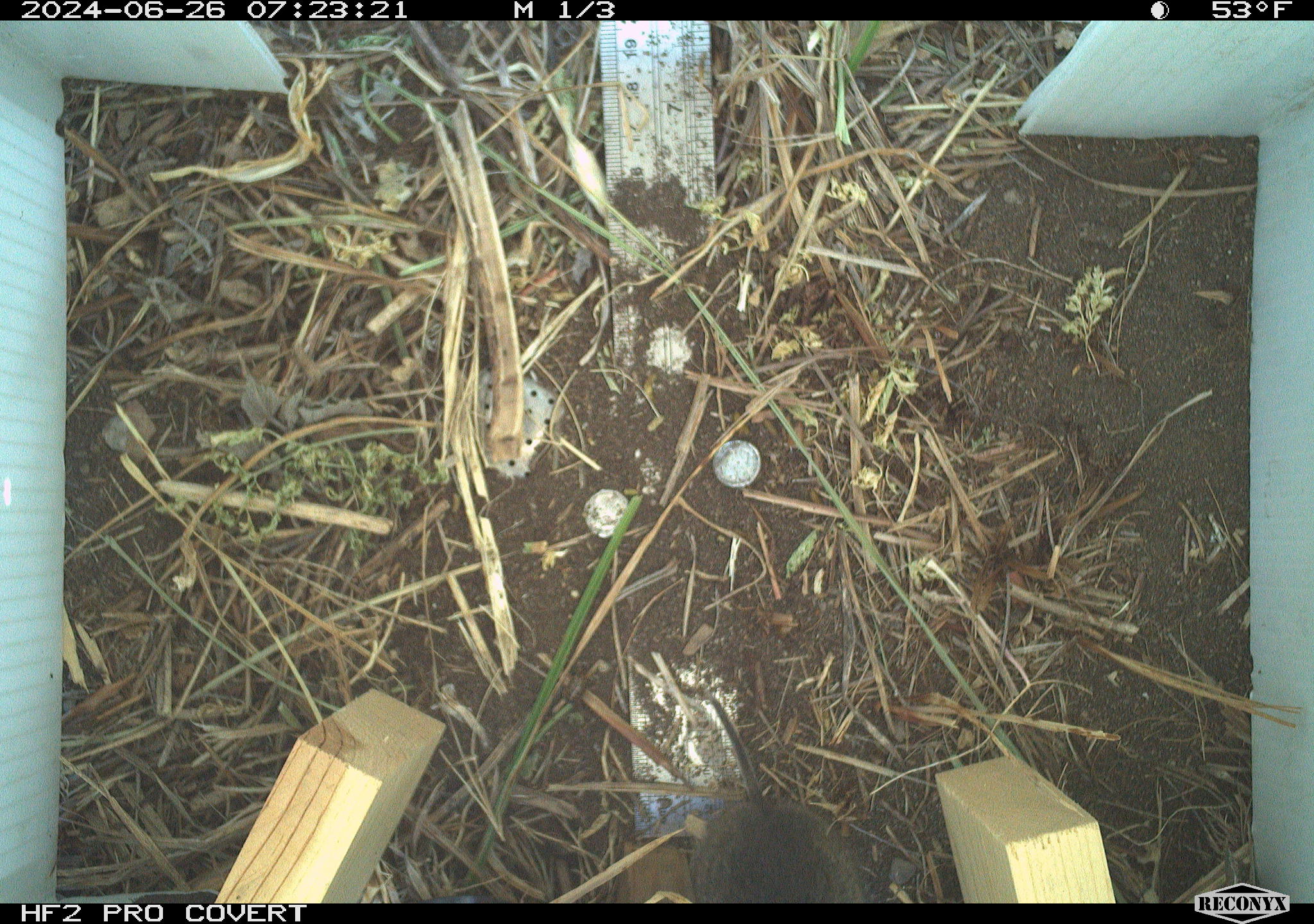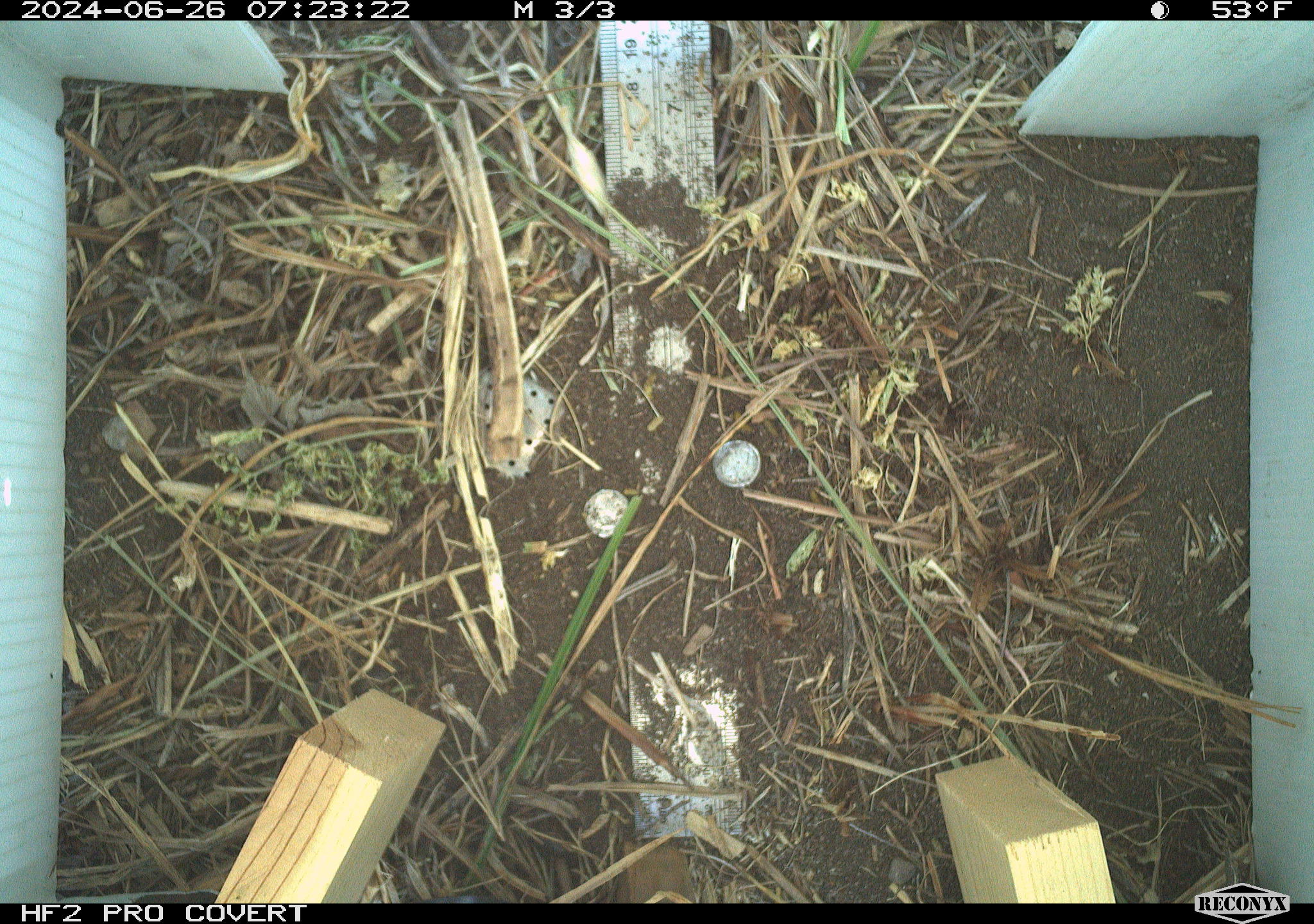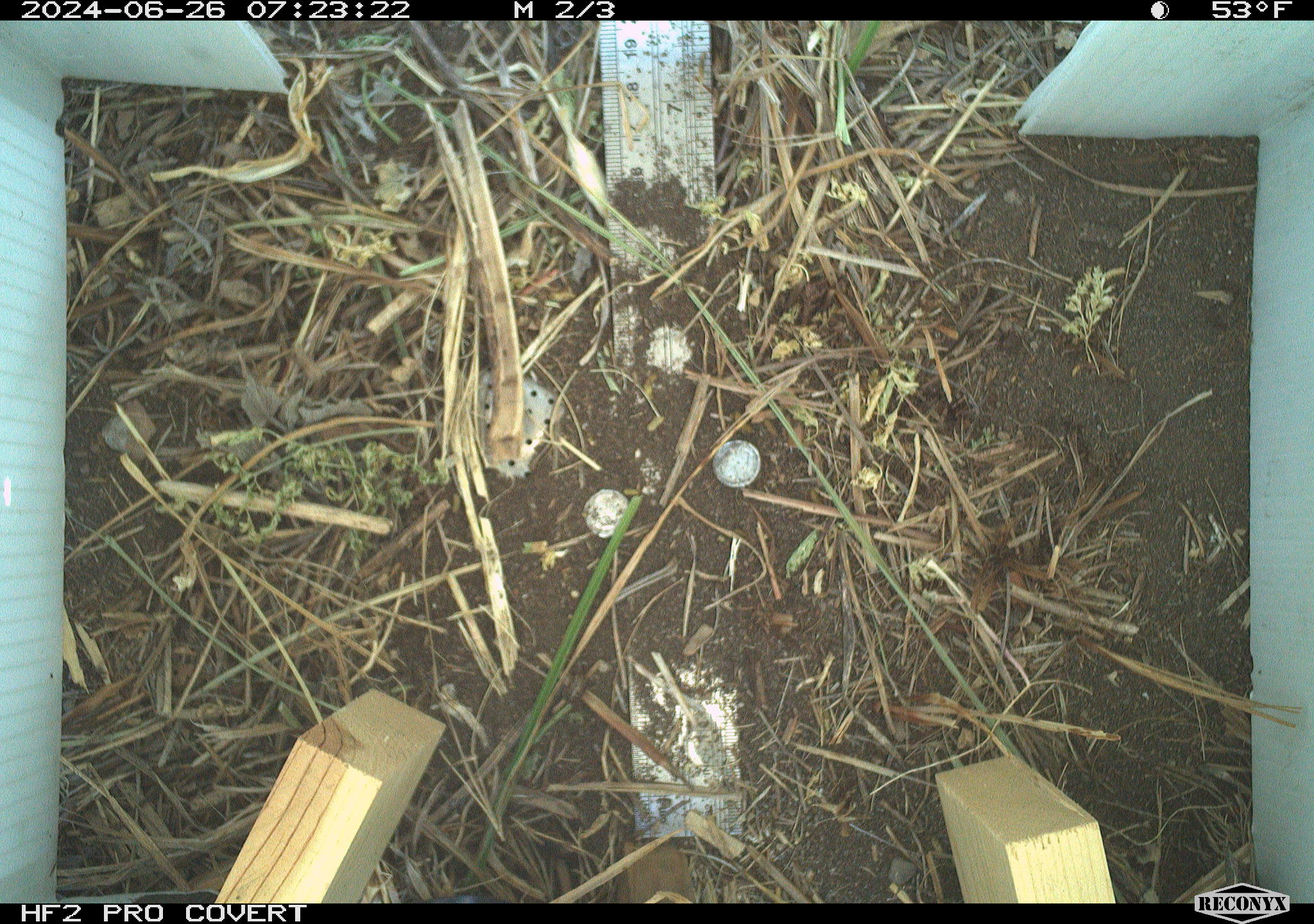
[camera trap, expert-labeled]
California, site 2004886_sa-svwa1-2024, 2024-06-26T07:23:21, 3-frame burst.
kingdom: Animalia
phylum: Chordata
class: Mammalia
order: Rodentia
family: Cricetidae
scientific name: Arvicolinae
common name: voles, lemmings, and muskrats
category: arvicolinae subfamily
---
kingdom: Animalia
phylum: Arthropoda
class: Malacostraca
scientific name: Malacostraca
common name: amphipods, crabs, isopods, krill, lobsters and shrimps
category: malacostracan